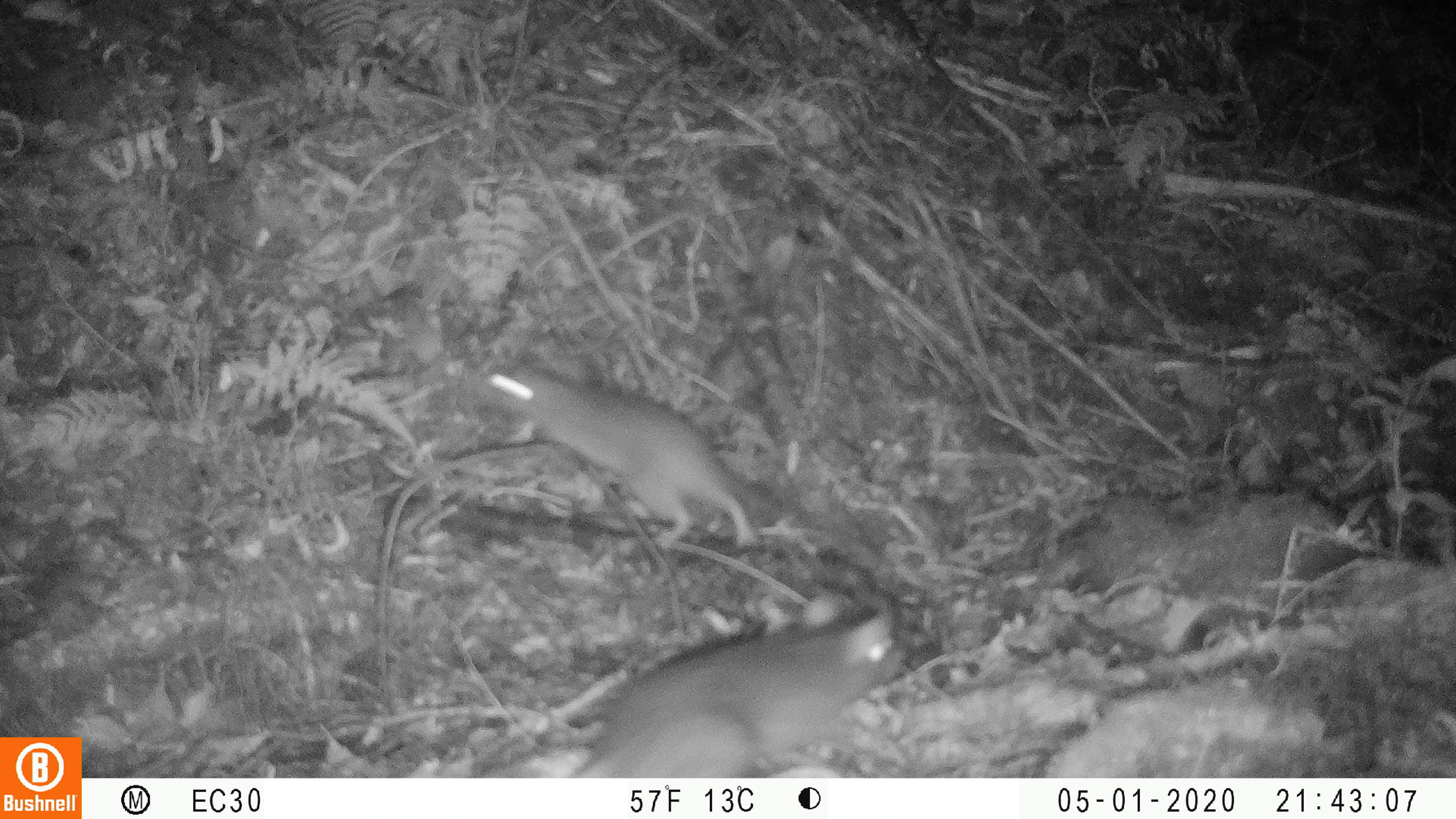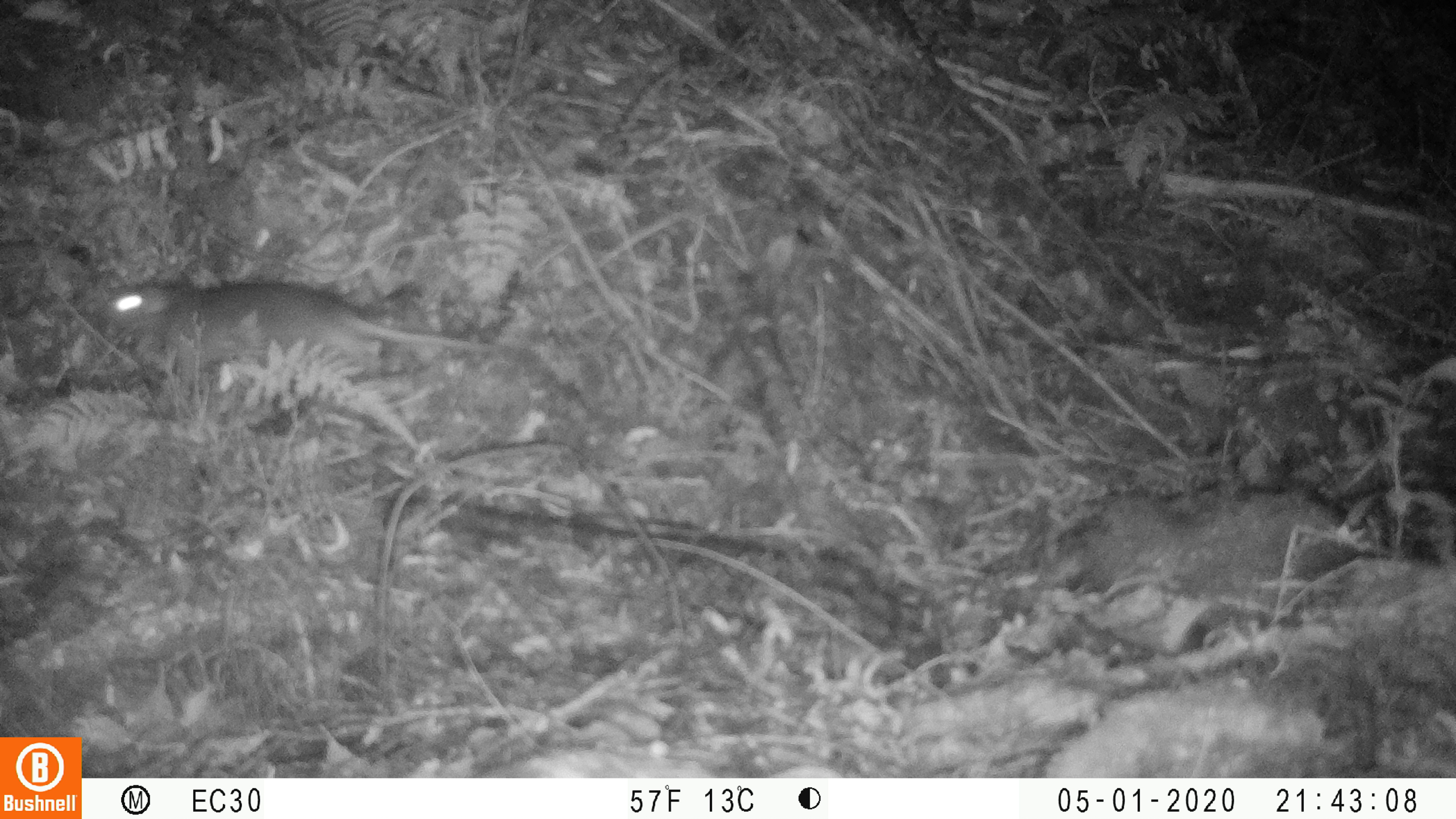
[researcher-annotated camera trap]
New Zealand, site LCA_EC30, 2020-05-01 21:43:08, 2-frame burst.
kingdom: Animalia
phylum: Chordata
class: Mammalia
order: Rodentia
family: Muridae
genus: Rattus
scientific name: Rattus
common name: rat